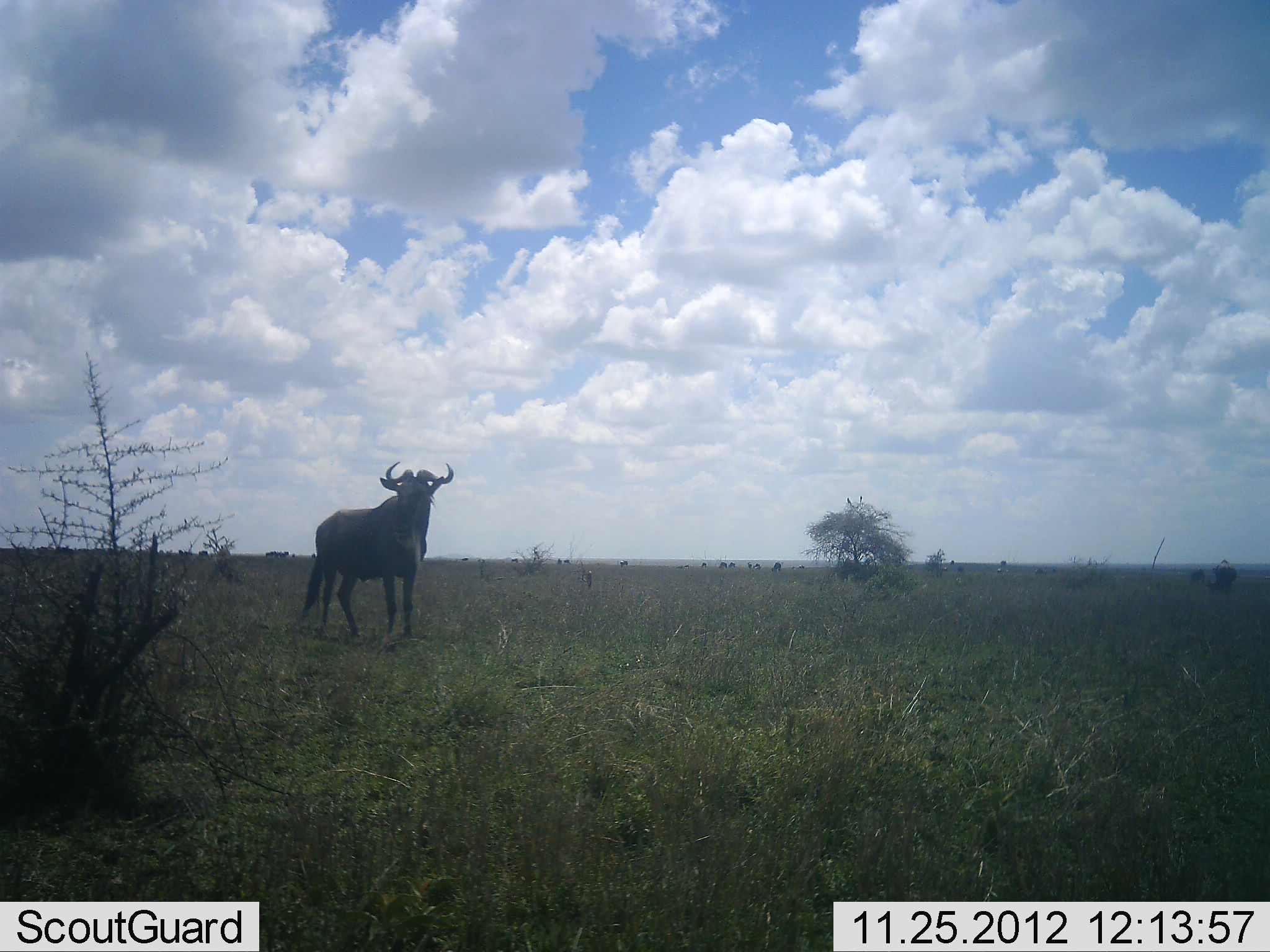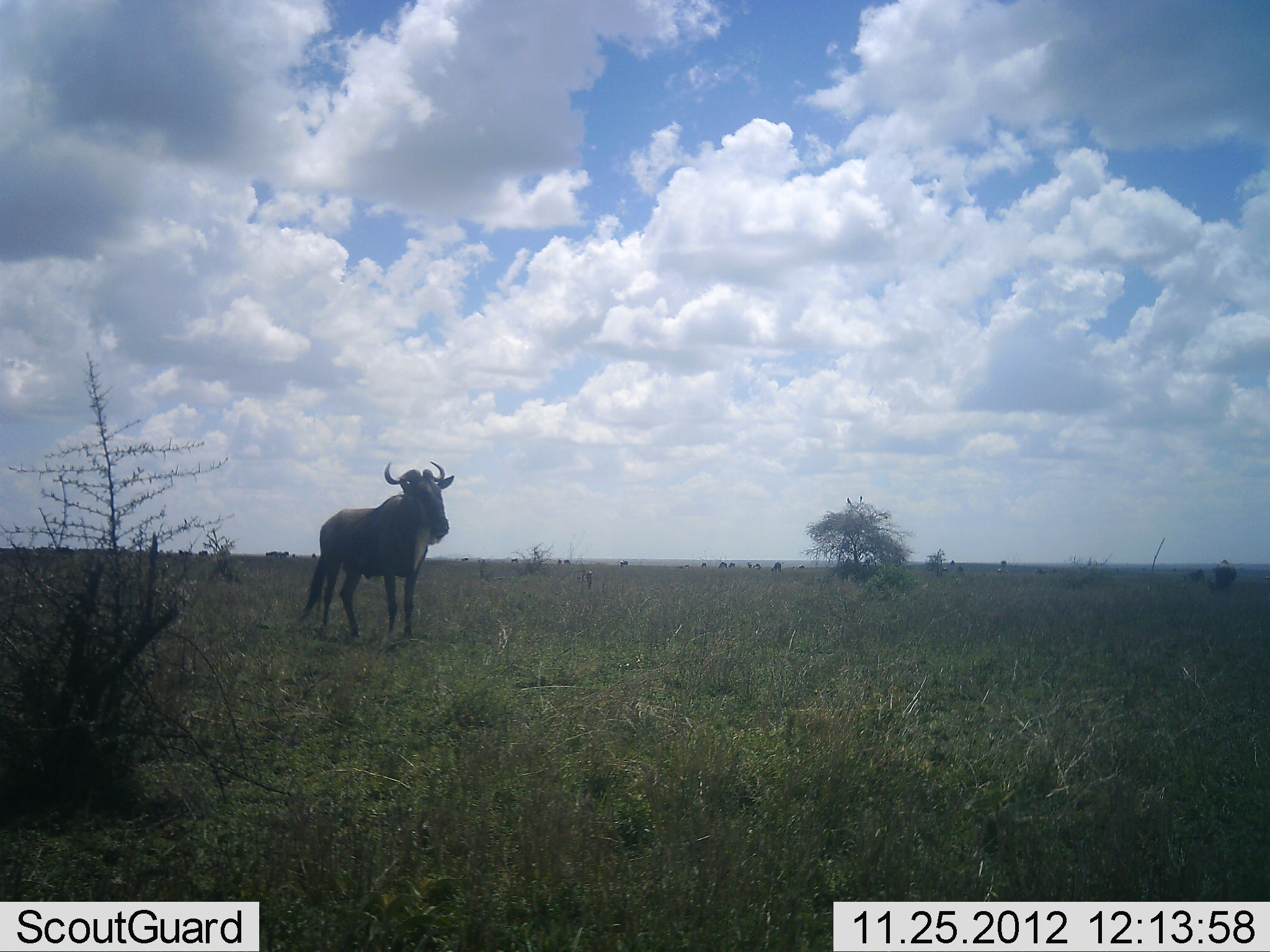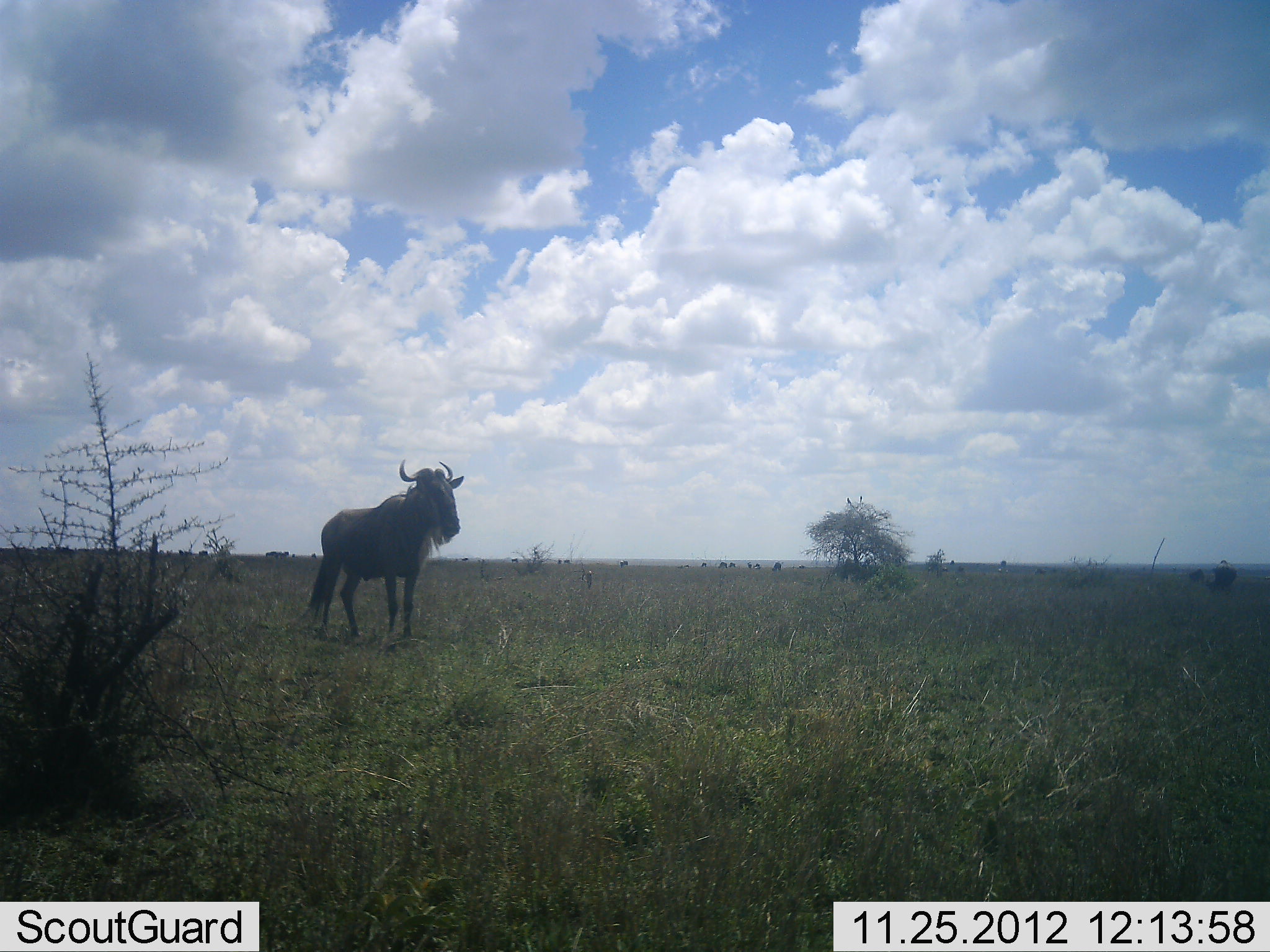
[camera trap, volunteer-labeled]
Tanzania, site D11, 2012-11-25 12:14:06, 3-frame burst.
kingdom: Animalia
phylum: Chordata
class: Mammalia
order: Artiodactyla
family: Bovidae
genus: Connochaetes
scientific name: Connochaetes taurinus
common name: blue wildebeest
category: wildebeest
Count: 1.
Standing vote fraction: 90%.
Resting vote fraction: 10%.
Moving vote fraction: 0%.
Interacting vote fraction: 0%.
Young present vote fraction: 0%.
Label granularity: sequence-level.